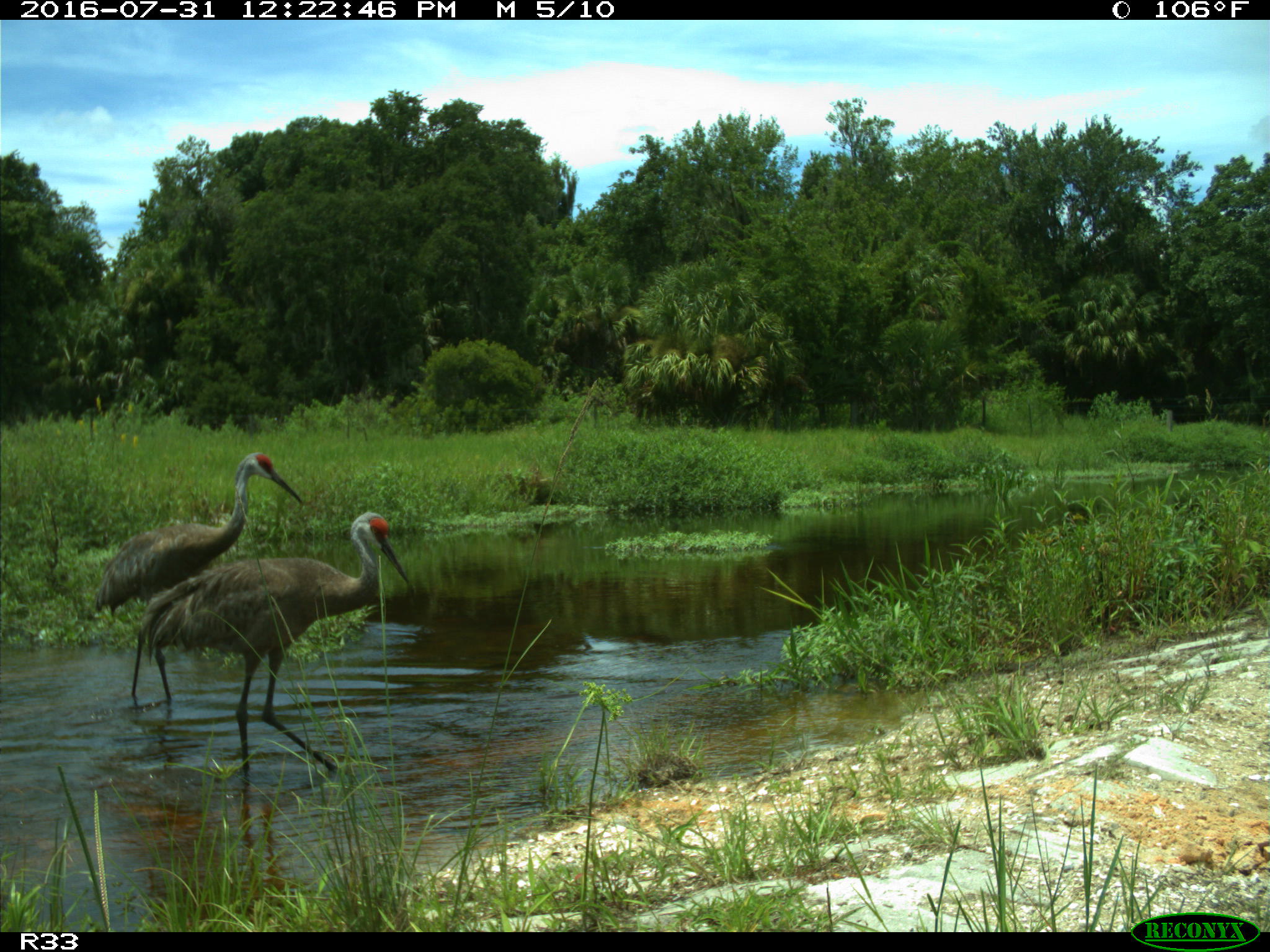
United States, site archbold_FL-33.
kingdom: Animalia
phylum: Chordata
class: Aves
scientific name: Aves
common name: birds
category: unidentified bird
Unidentified bird (birds) (Aves).